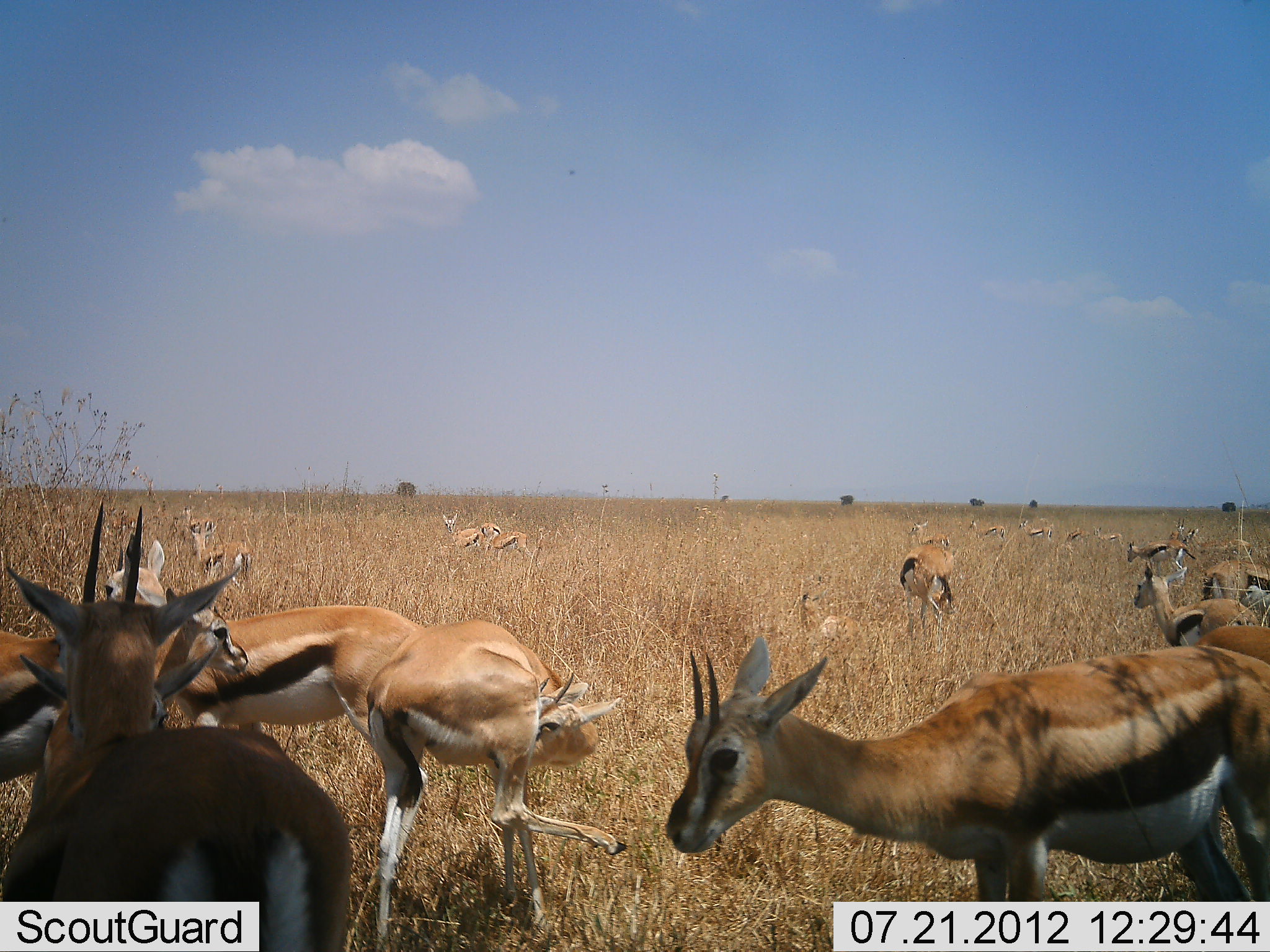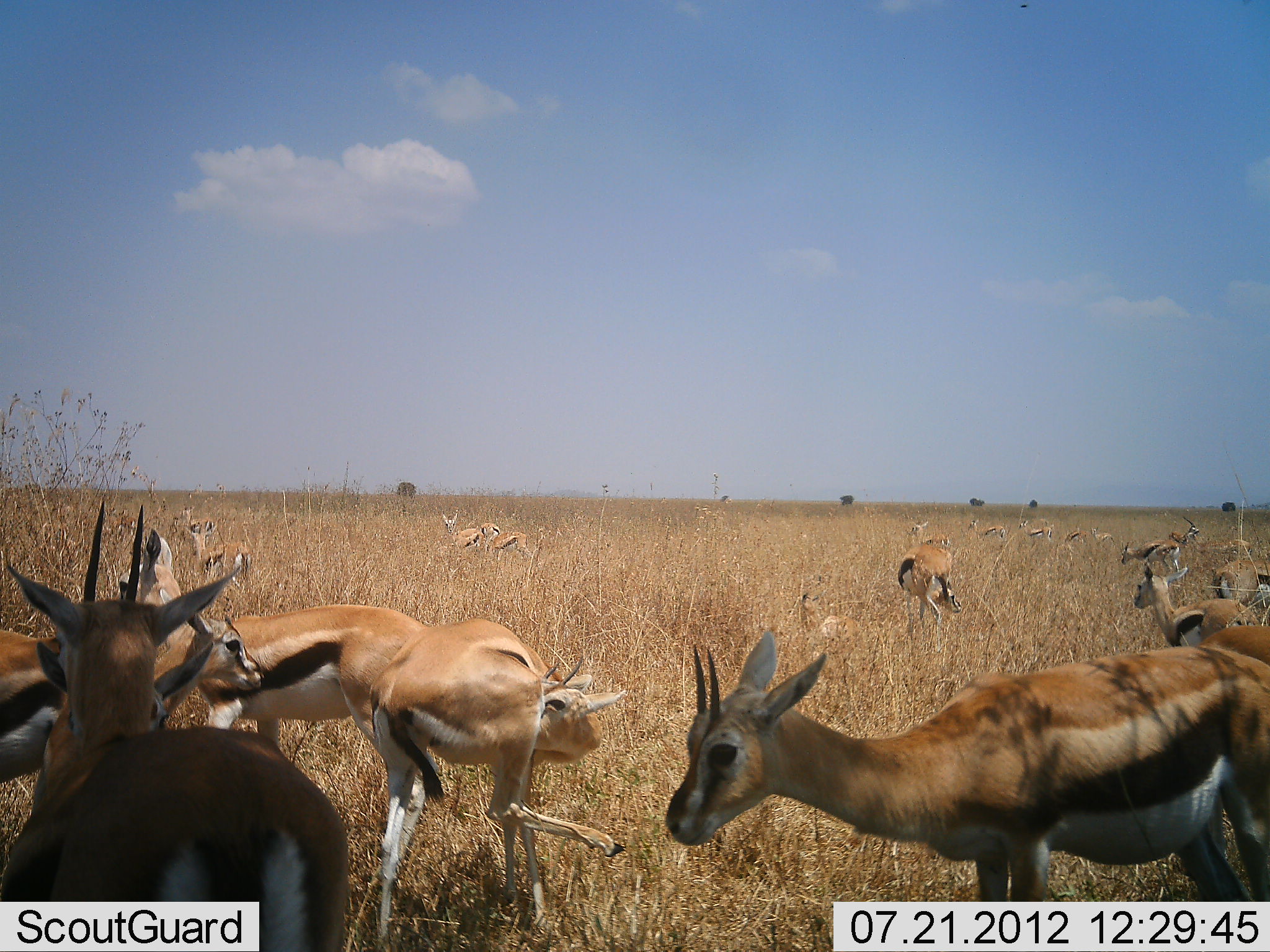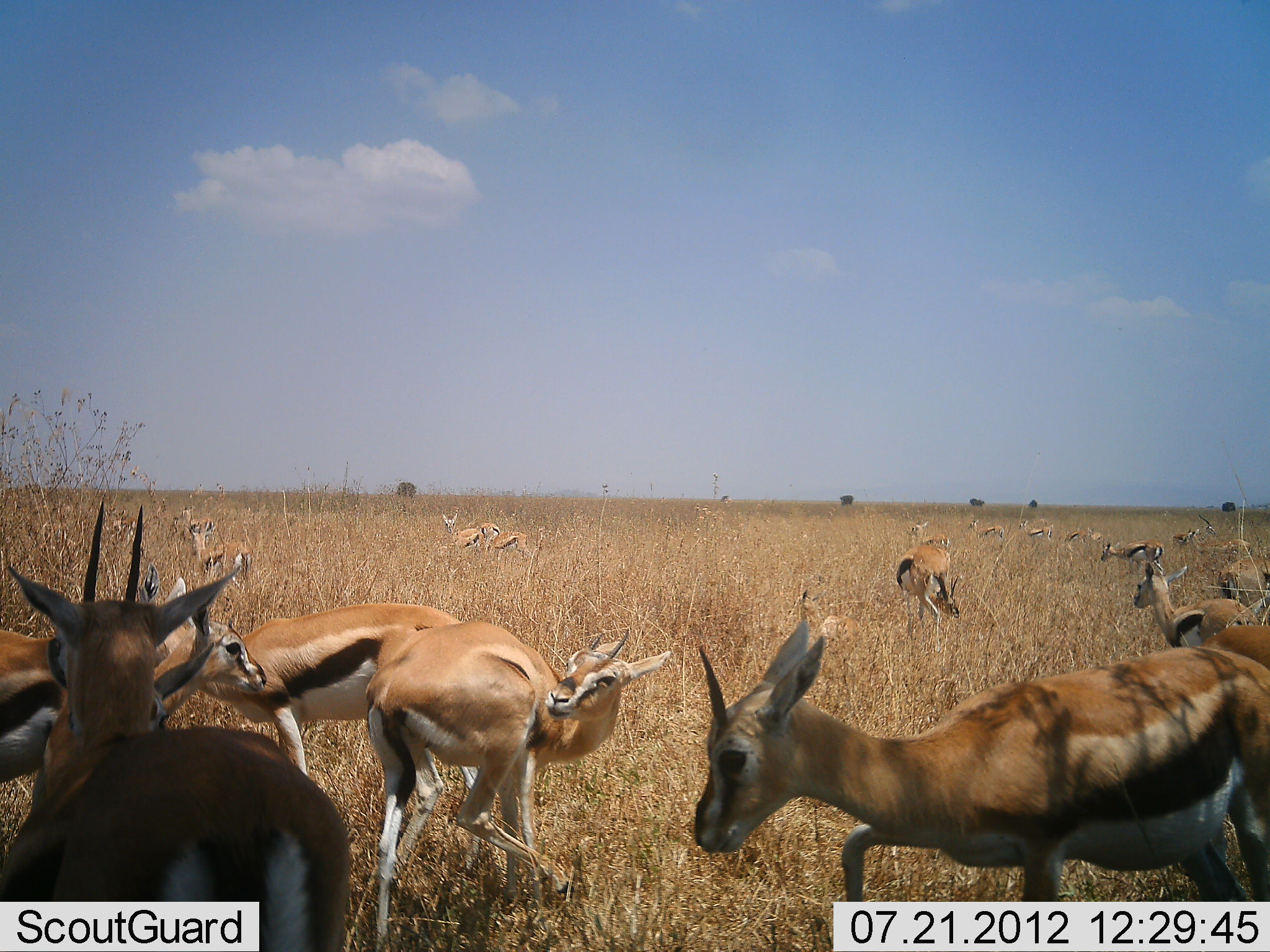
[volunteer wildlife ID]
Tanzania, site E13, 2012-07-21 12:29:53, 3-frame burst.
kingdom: Animalia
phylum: Chordata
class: Mammalia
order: Artiodactyla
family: Bovidae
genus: Eudorcas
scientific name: Eudorcas thomsonii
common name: thomson's gazelle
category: gazellethomsons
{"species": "gazellethomsons (thomson's gazelle) (Eudorcas thomsonii)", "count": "11-50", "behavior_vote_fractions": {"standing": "100%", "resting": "10%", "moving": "20%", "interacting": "20%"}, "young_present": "0%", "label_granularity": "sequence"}